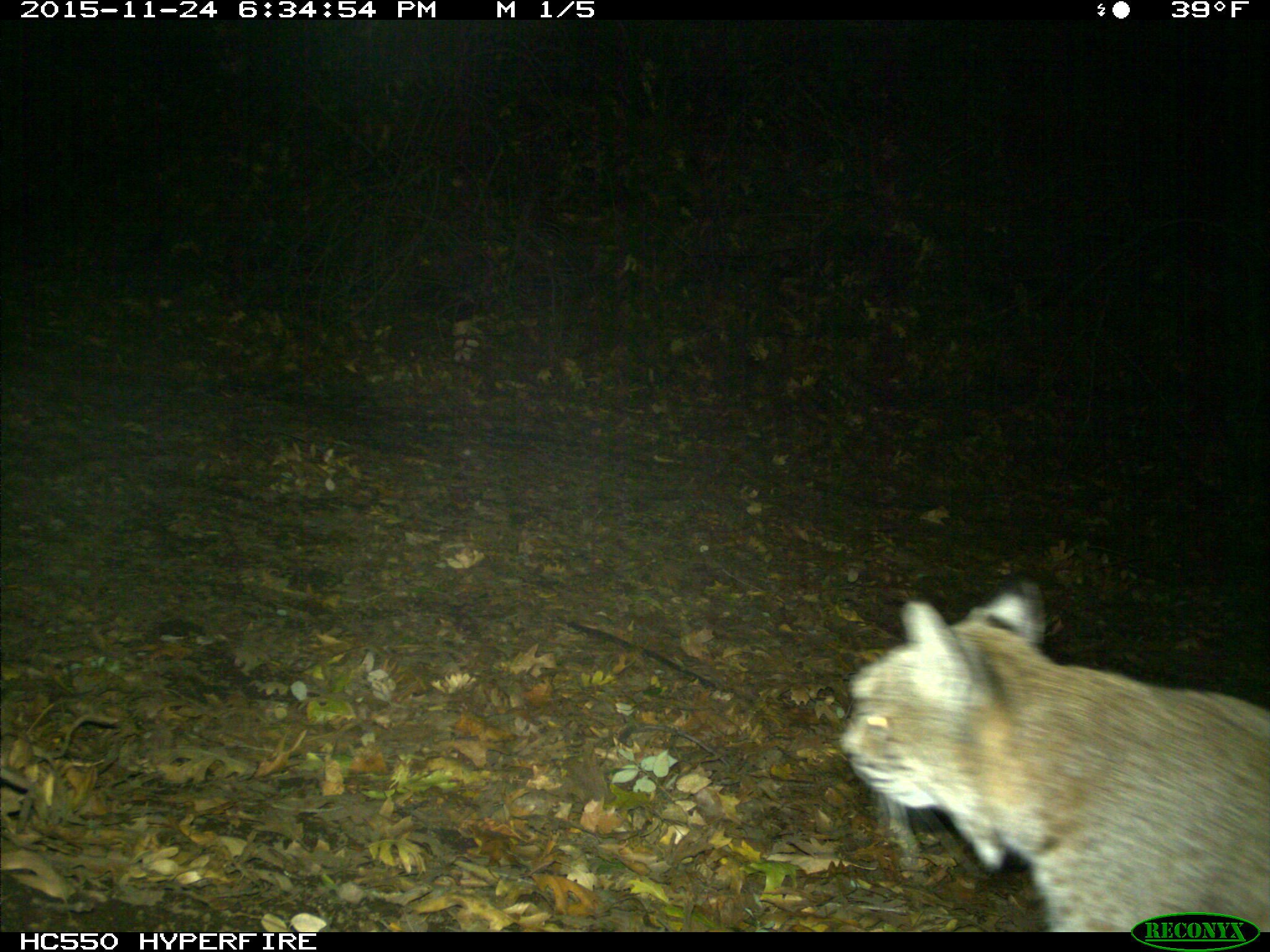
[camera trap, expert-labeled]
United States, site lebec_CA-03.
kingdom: Animalia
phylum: Chordata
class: Mammalia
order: Carnivora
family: Felidae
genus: Lynx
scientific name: Lynx rufus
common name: bobcat